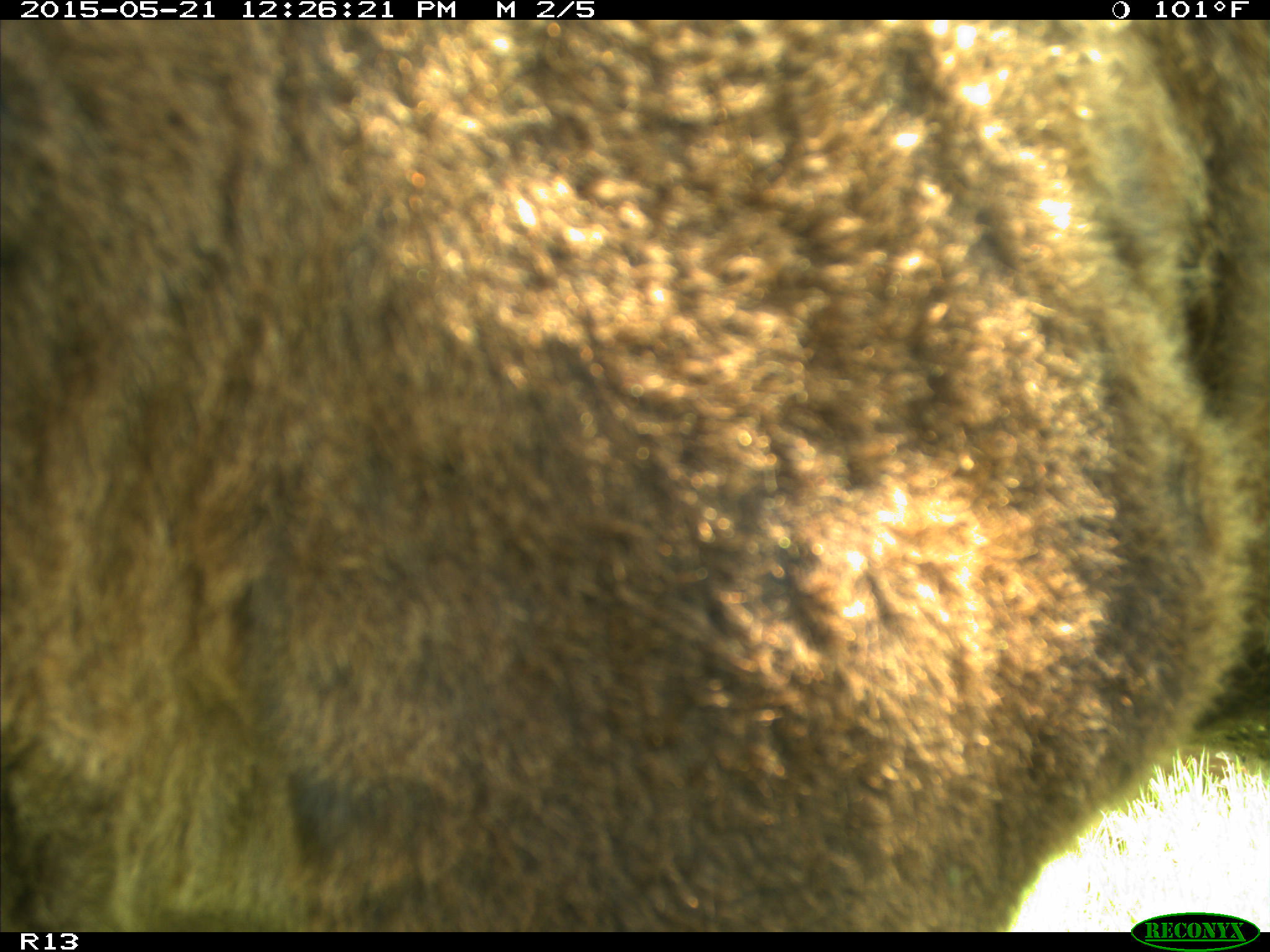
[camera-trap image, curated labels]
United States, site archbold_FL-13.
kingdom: Animalia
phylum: Chordata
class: Mammalia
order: Artiodactyla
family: Bovidae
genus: Bos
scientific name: Bos taurus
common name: domestic cow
Bos taurus (domestic cow).